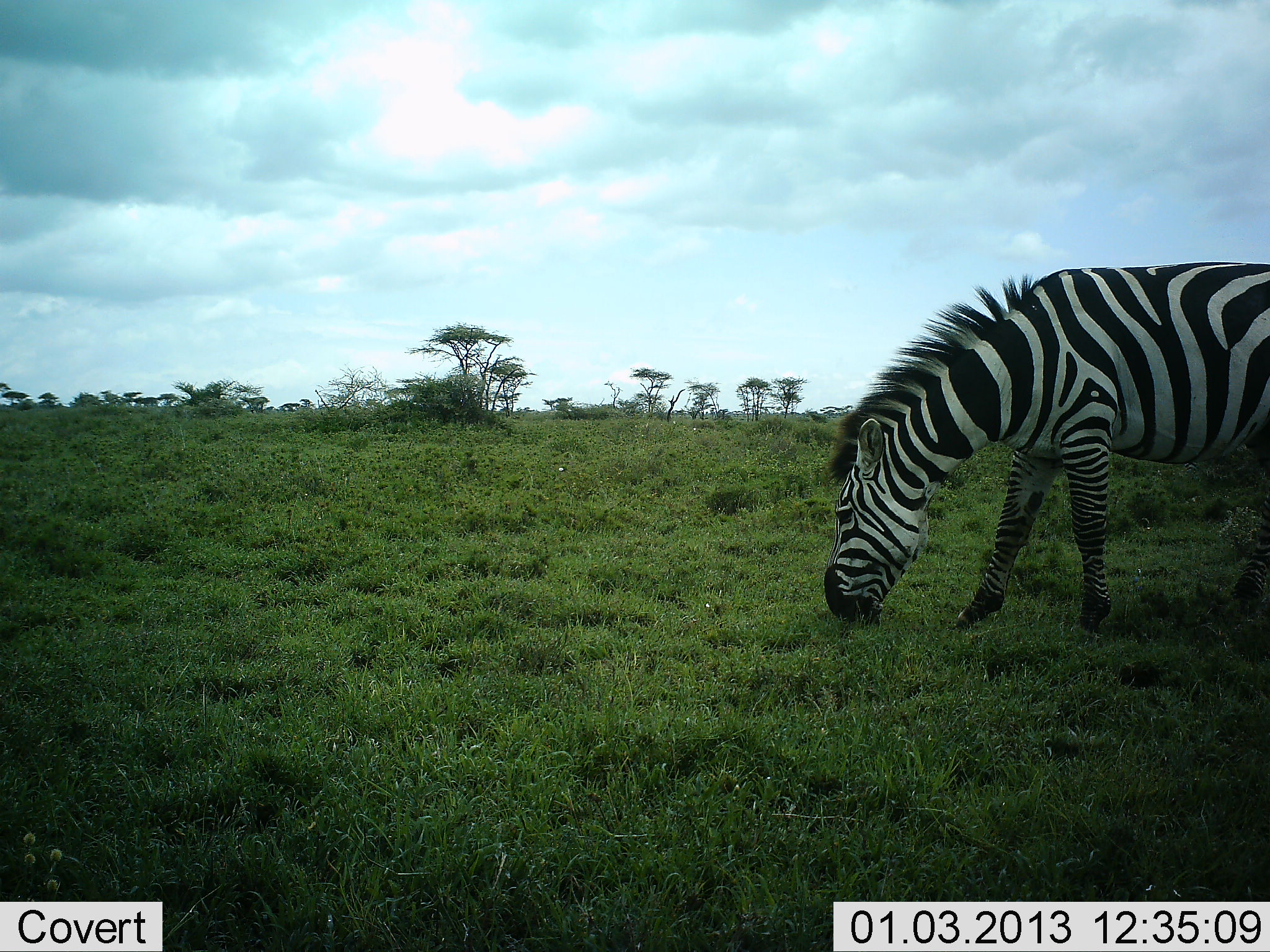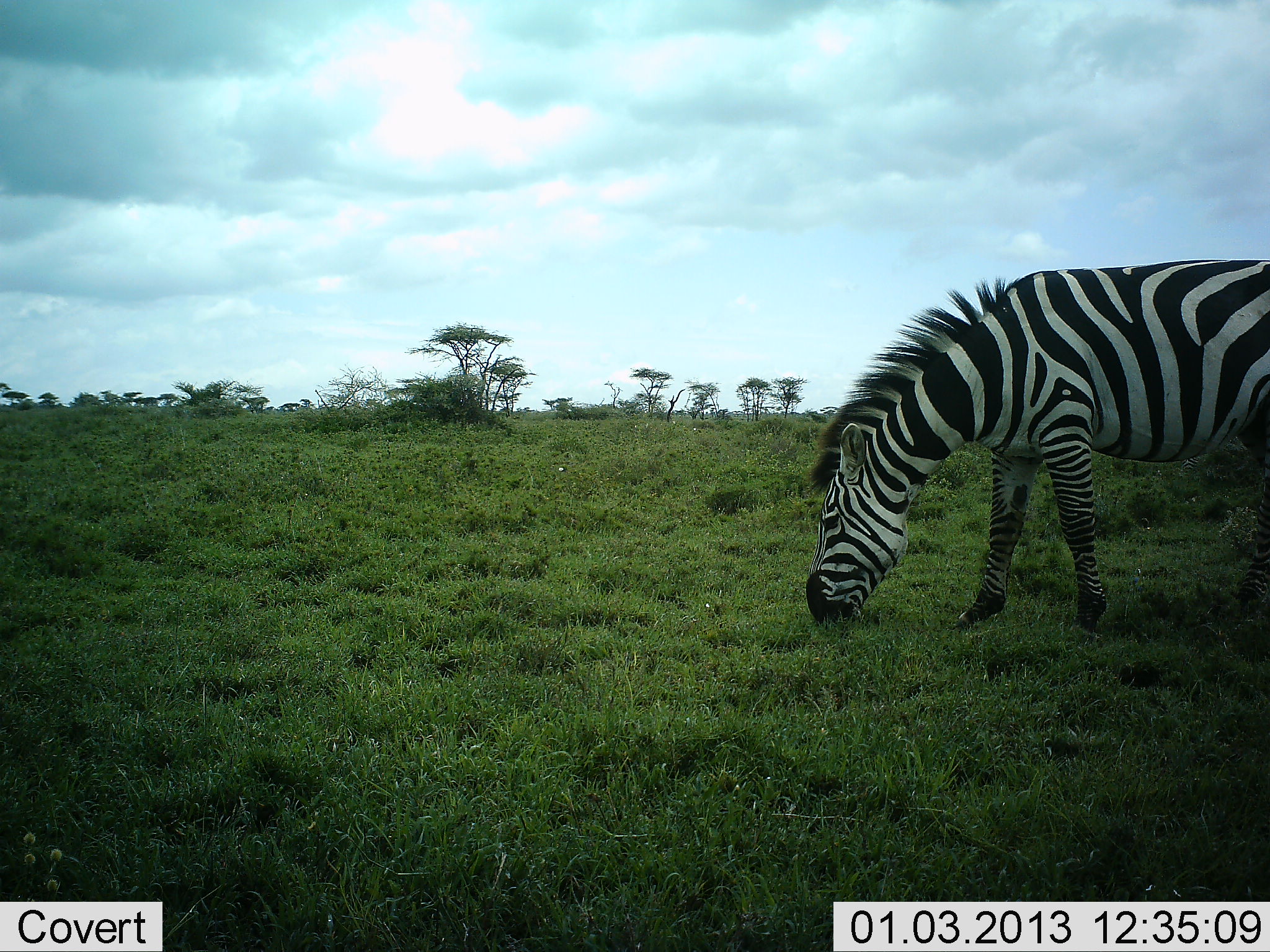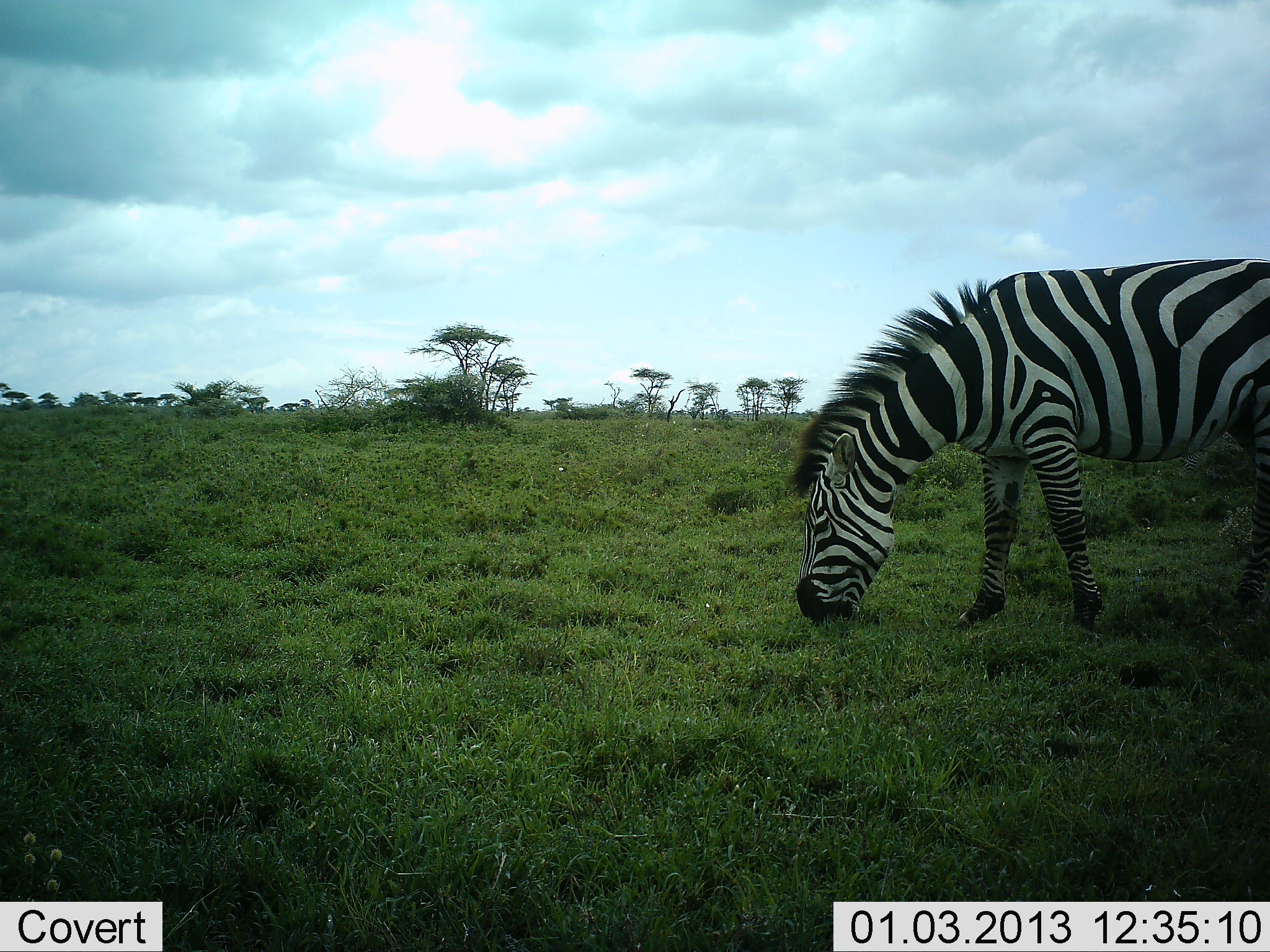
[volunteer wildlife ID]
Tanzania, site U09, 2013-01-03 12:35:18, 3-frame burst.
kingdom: Animalia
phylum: Chordata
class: Mammalia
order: Perissodactyla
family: Equidae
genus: Equus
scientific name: Equus quagga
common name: plains zebra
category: zebra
Zebra (plains zebra) (Equus quagga), count 1. Behavior (volunteer vote fractions): standing 10%, resting 0%, moving 0%, interacting 0%. Young present (vote fraction): 0%. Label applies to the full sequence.